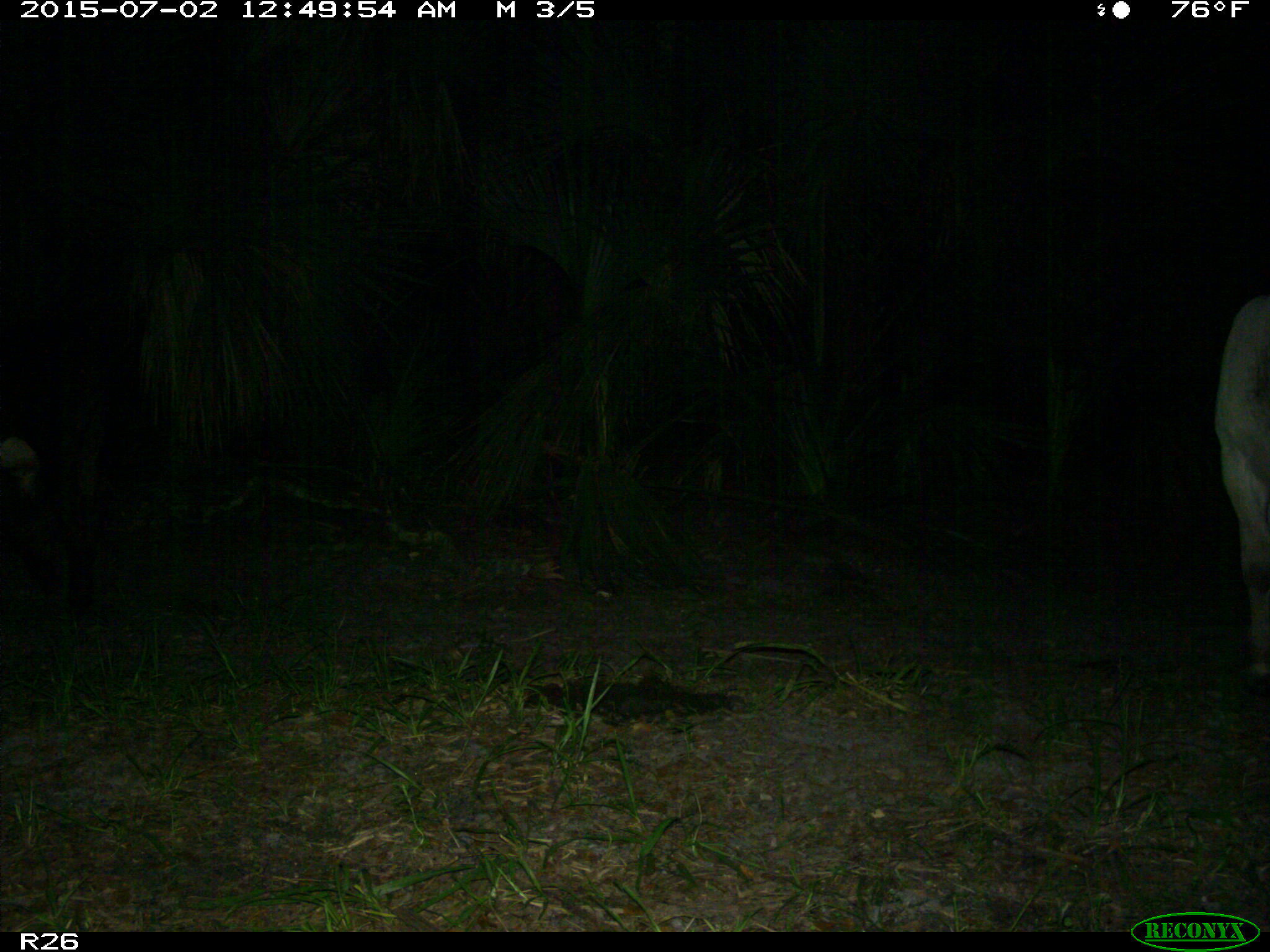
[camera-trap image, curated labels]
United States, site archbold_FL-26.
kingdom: Animalia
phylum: Chordata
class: Mammalia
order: Artiodactyla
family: Bovidae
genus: Bos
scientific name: Bos taurus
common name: domestic cow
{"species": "Bos taurus (domestic cow)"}